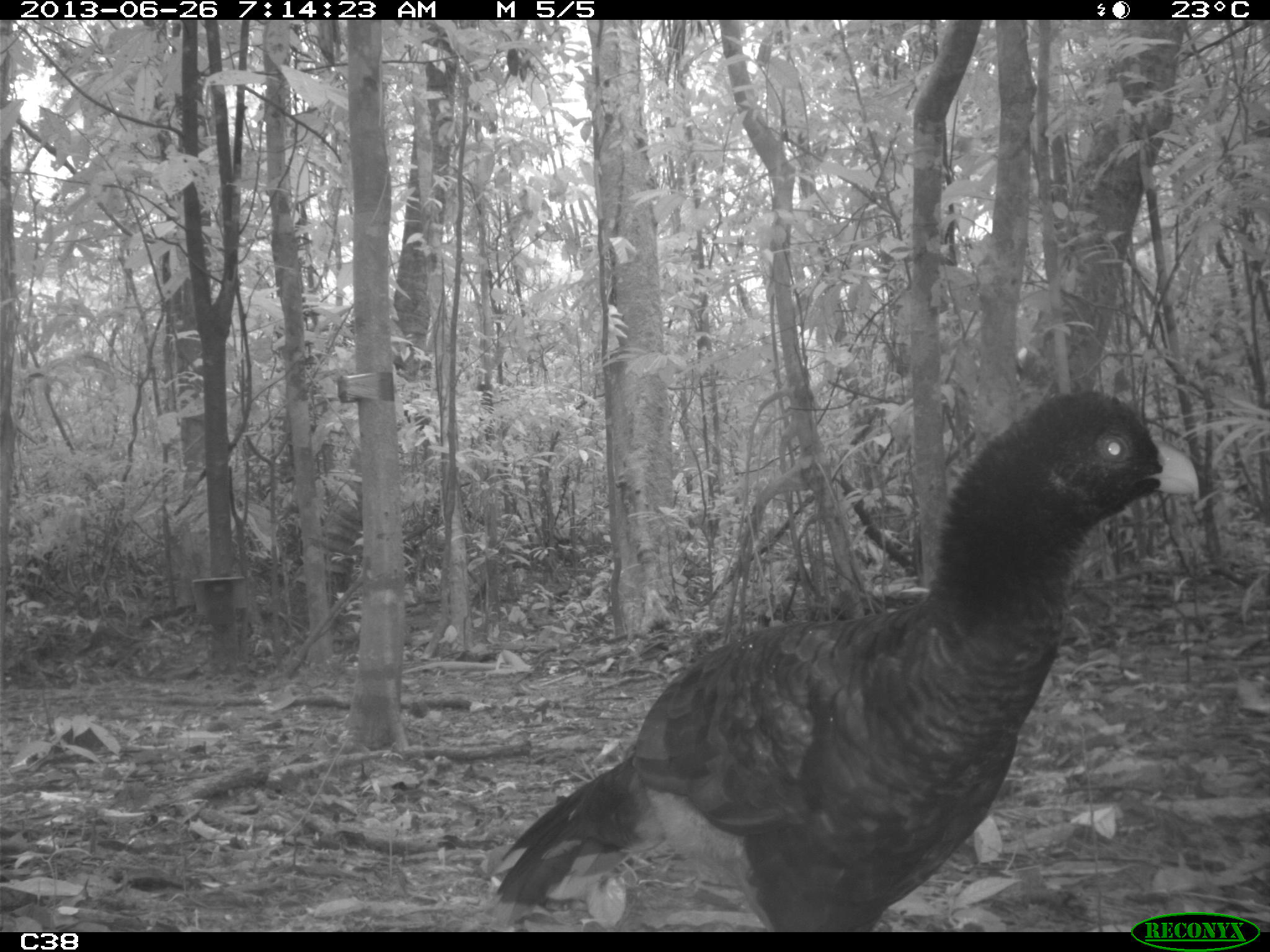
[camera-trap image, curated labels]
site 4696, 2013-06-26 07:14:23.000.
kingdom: Animalia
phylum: Chordata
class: Aves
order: Galliformes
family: Cracidae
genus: Mitu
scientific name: Mitu tomentosum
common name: crestless curassow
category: mitu tomentosa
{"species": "mitu tomentosa (crestless curassow) (Mitu tomentosum)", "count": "2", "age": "adult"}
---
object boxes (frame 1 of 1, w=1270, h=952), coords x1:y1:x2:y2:
mitu tomentosa: 488:383:1200:931